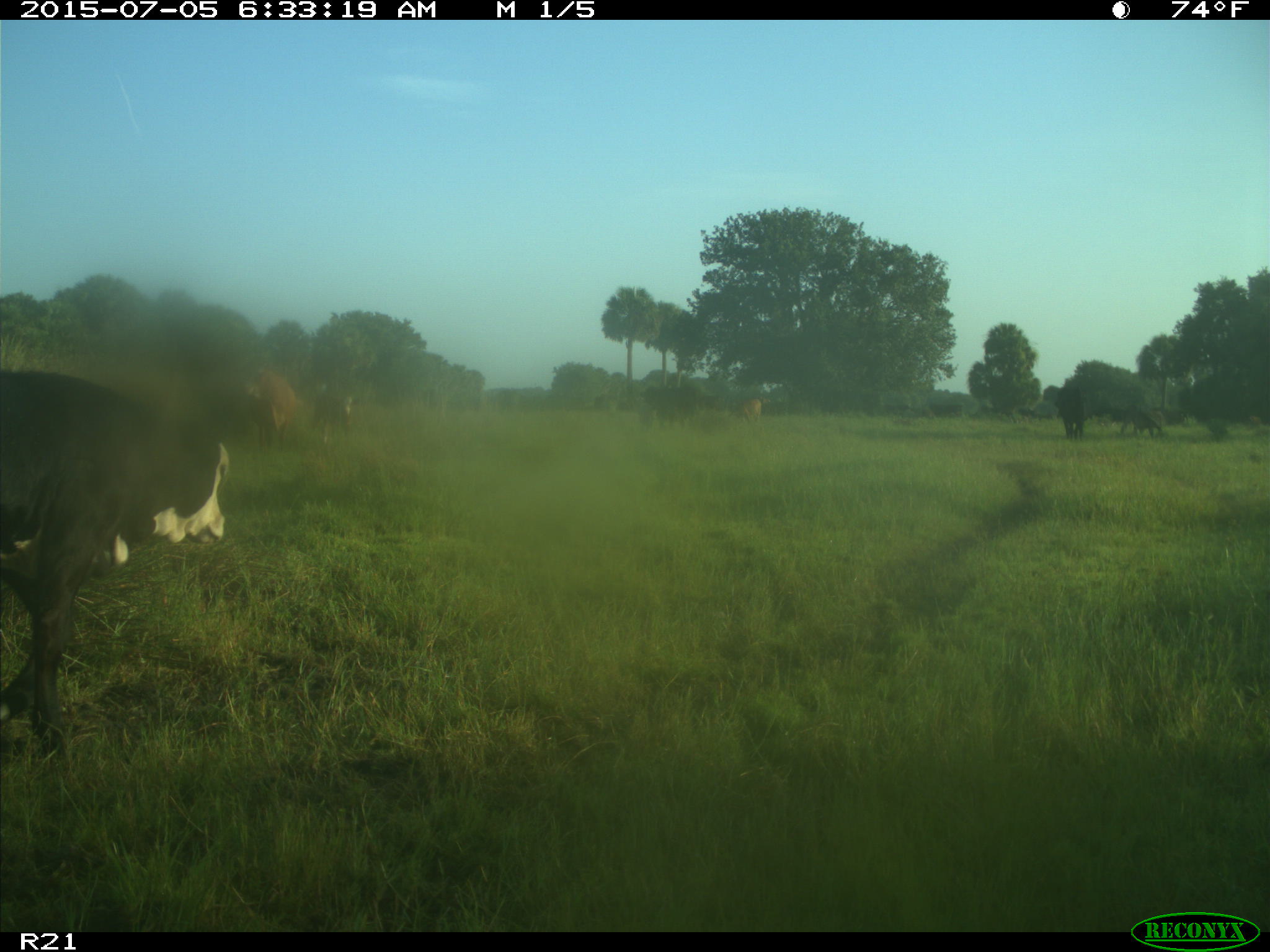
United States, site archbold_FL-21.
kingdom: Animalia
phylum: Chordata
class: Mammalia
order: Artiodactyla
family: Bovidae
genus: Bos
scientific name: Bos taurus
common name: domestic cow